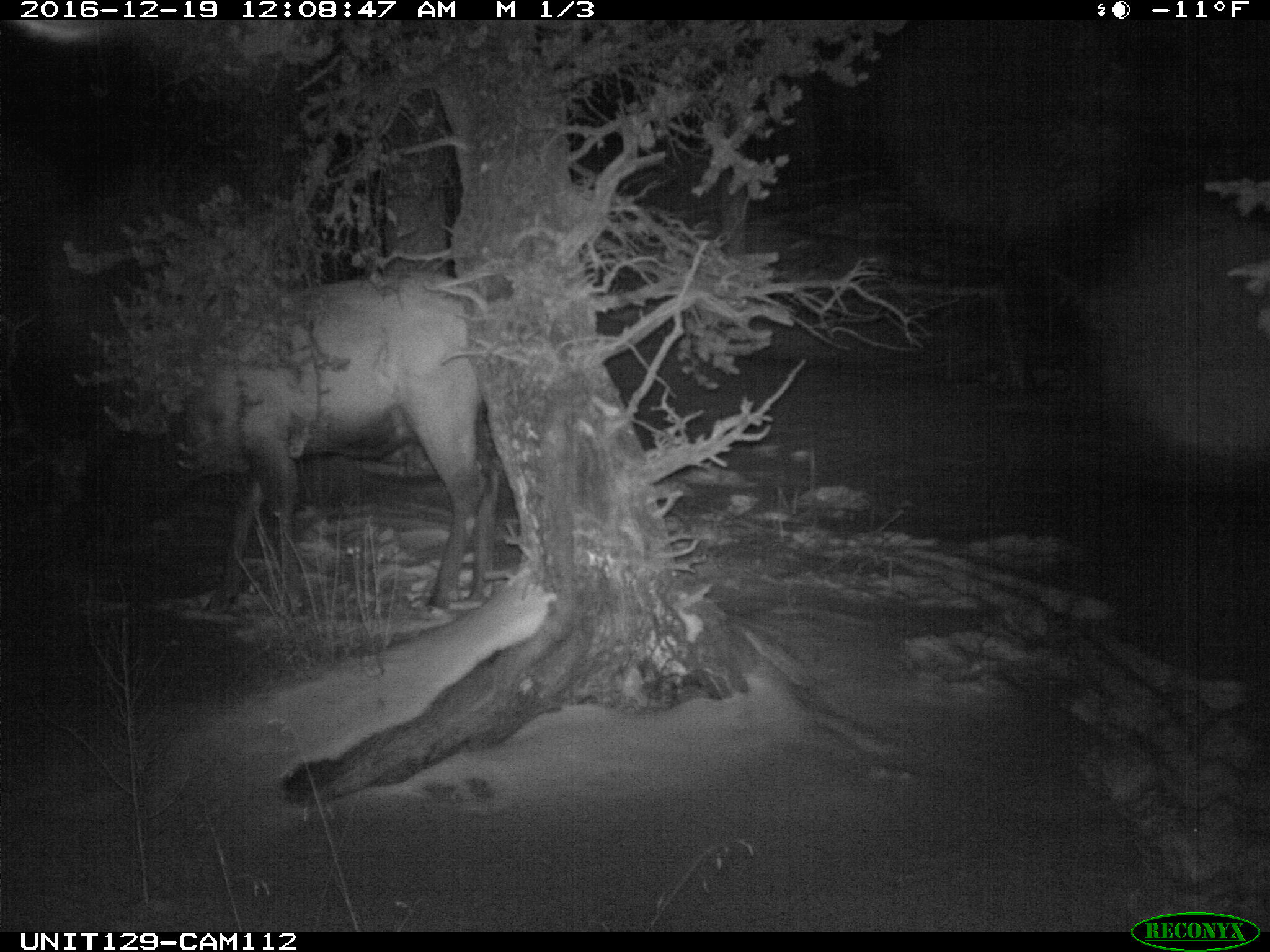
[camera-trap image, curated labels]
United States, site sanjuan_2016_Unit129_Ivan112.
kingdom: Animalia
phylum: Chordata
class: Mammalia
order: Artiodactyla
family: Cervidae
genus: Cervus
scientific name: Cervus elaphus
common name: red deer